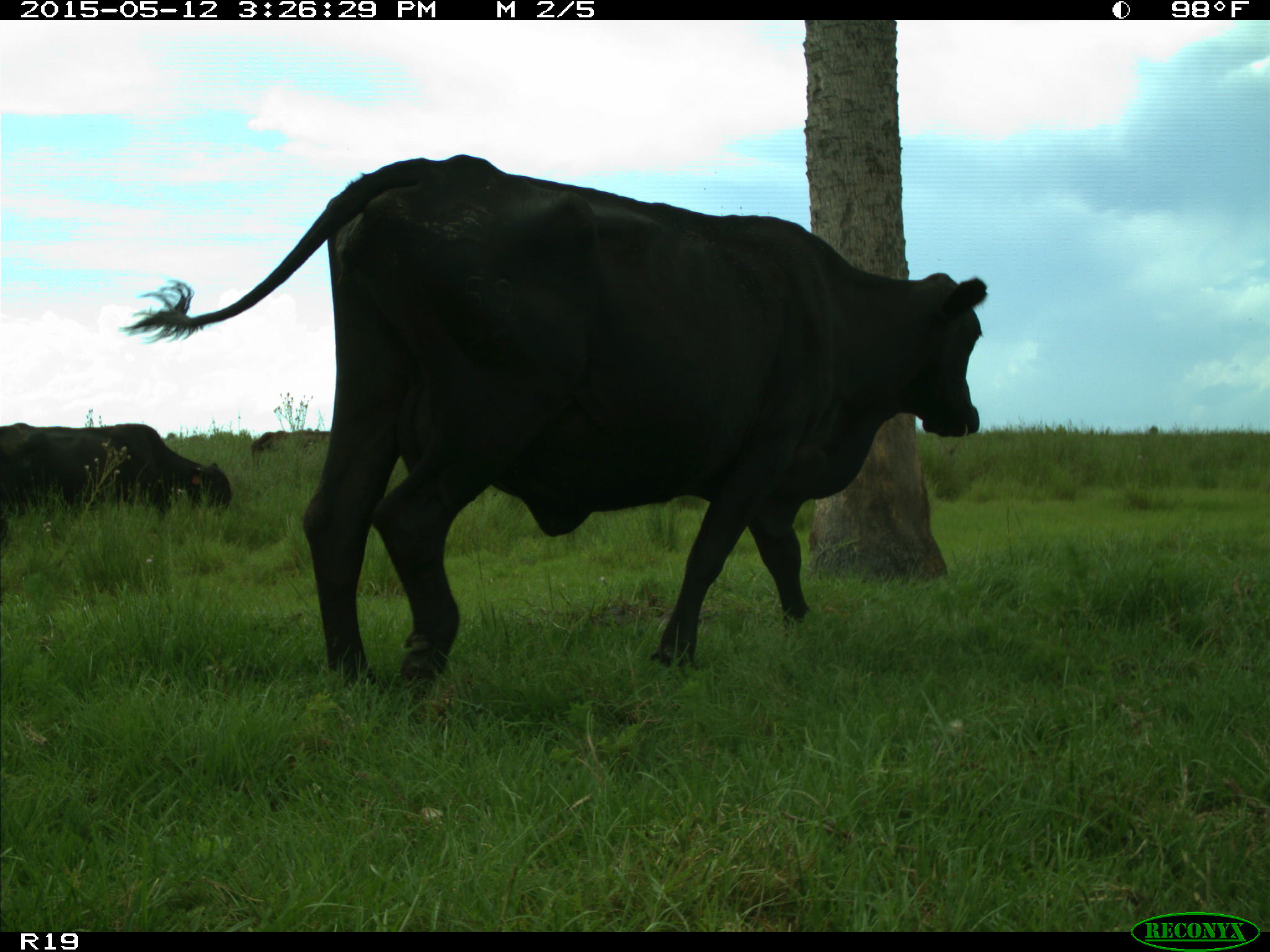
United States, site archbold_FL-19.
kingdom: Animalia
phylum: Chordata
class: Mammalia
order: Artiodactyla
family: Bovidae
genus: Bos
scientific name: Bos taurus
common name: domestic cow